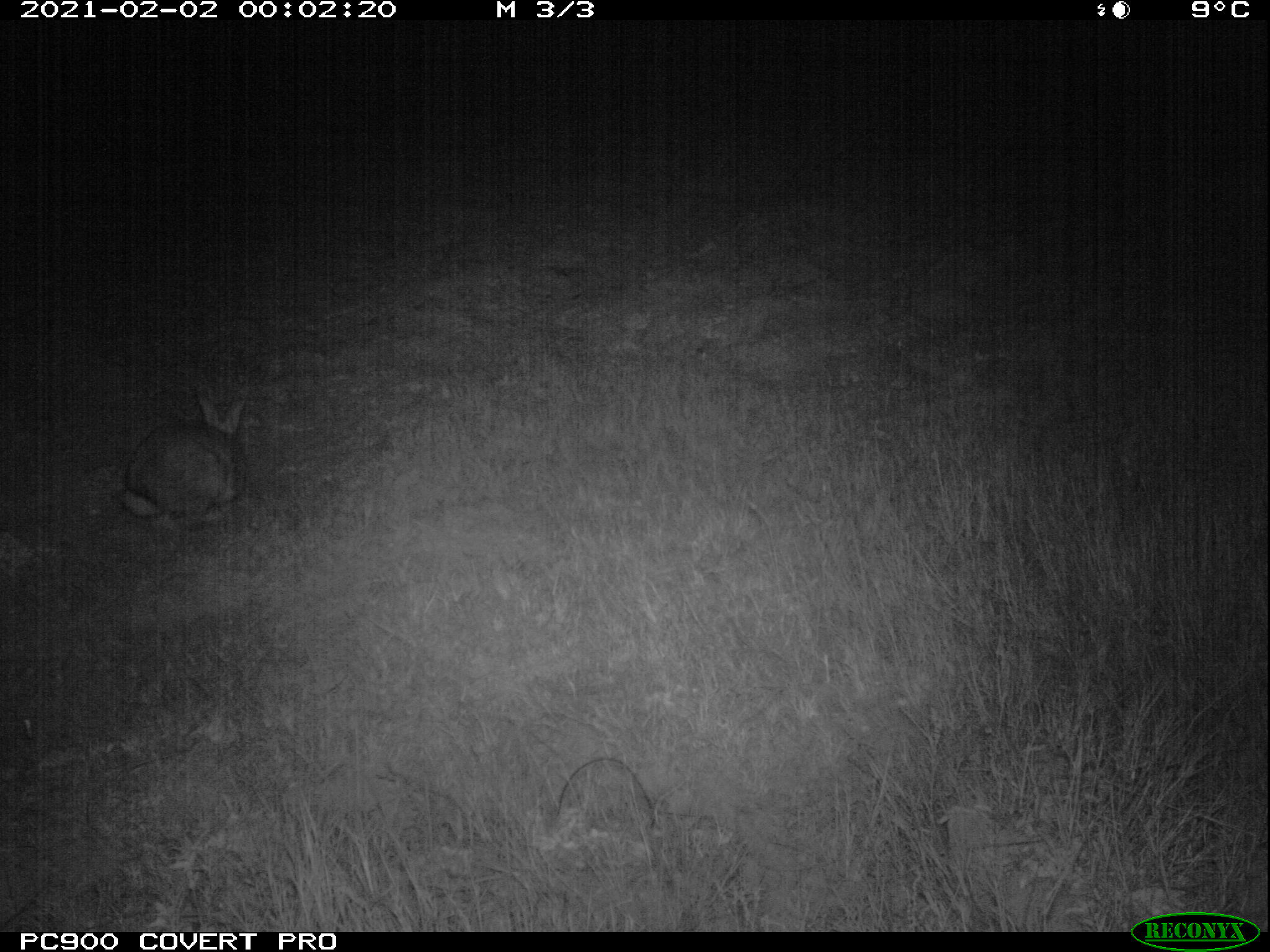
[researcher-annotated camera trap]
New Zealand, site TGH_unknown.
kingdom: Animalia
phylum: Chordata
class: Mammalia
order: Lagomorpha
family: Leporidae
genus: Oryctolagus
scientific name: Oryctolagus cuniculus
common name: european rabbit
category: rabbit